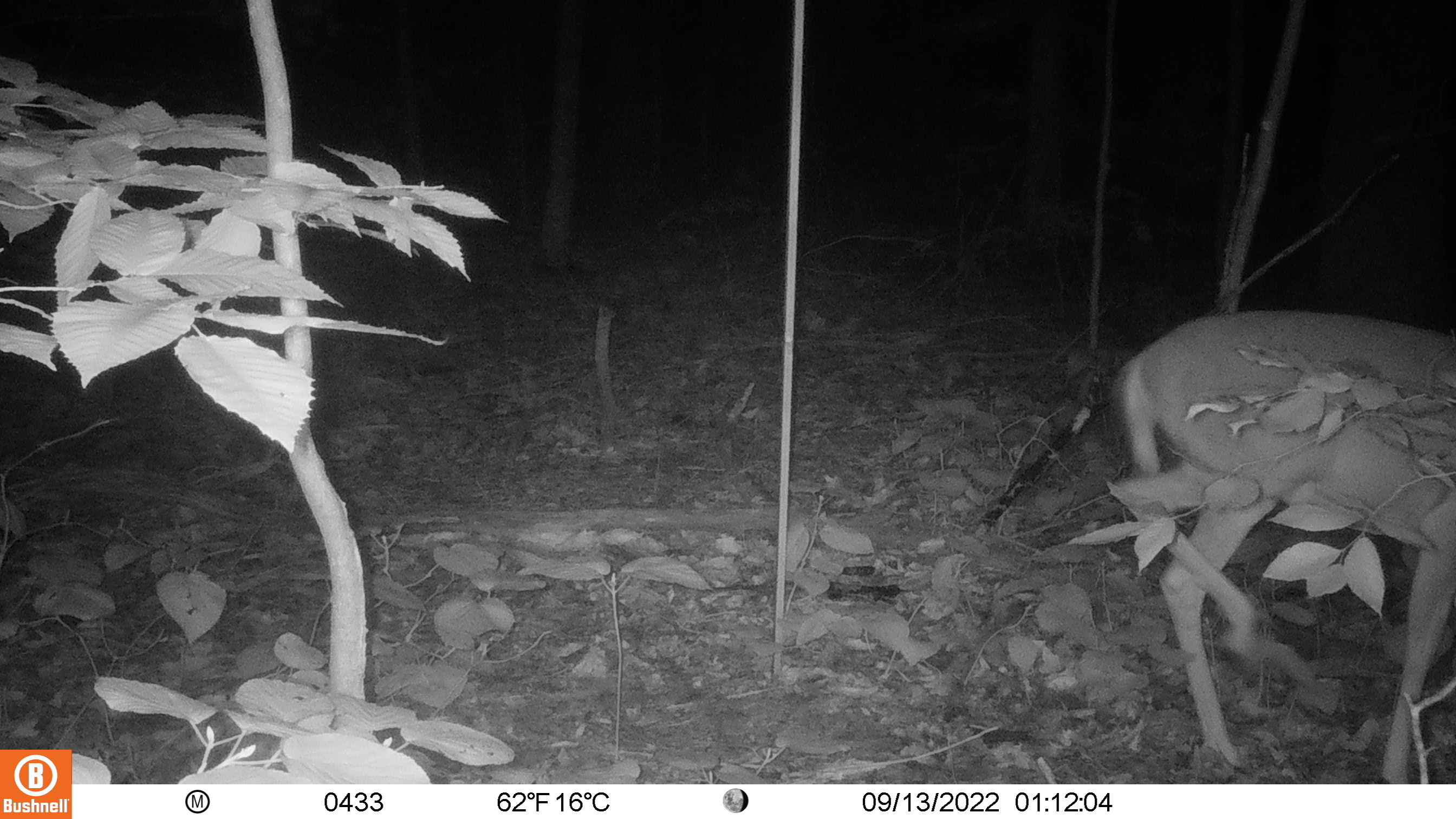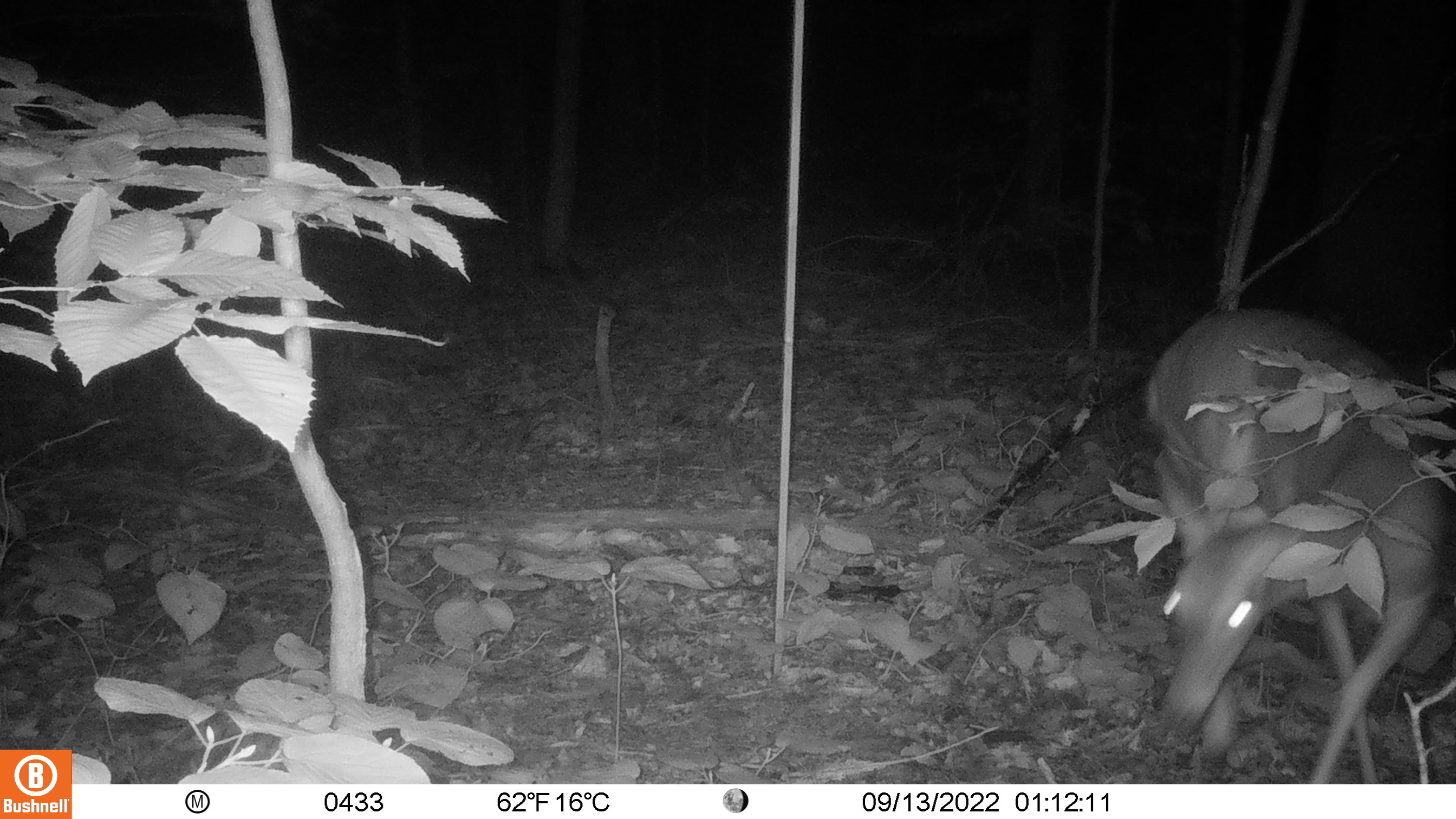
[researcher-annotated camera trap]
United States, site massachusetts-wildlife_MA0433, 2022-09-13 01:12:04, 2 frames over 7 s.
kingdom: Animalia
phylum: Chordata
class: Mammalia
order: Artiodactyla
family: Cervidae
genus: Odocoileus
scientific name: Odocoileus virginianus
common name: white-tailed deer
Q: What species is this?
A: White-tailed deer (Odocoileus virginianus).